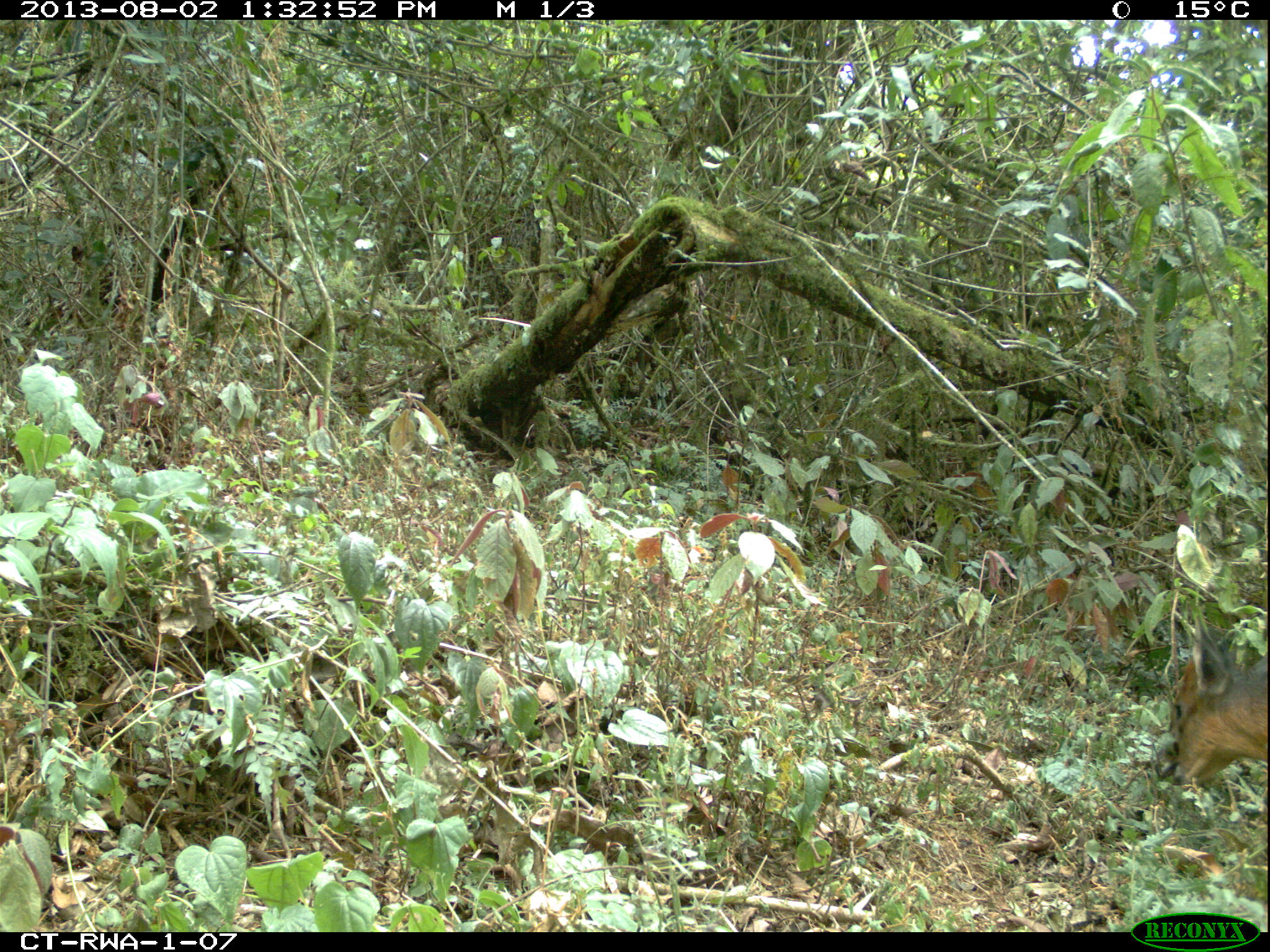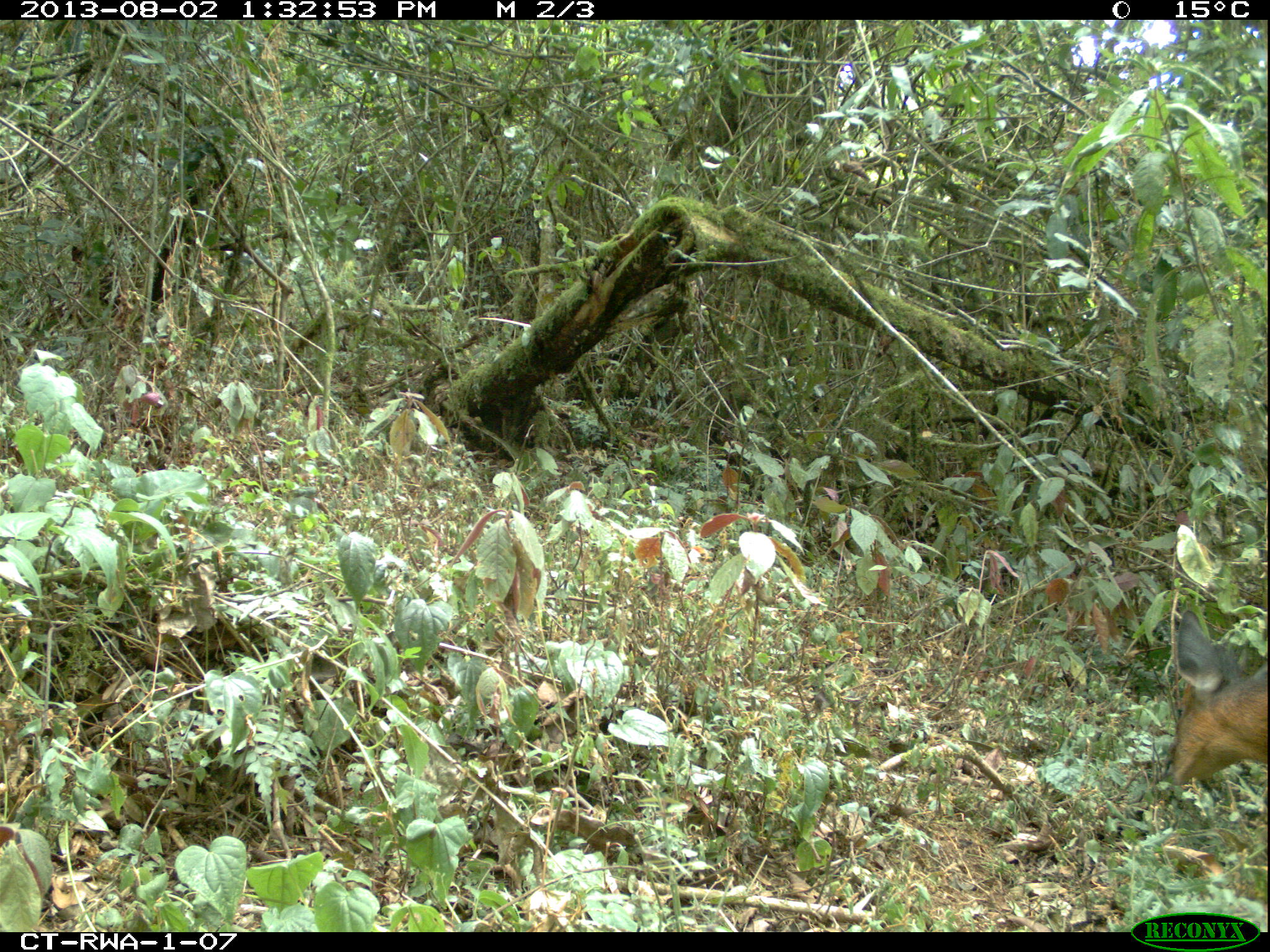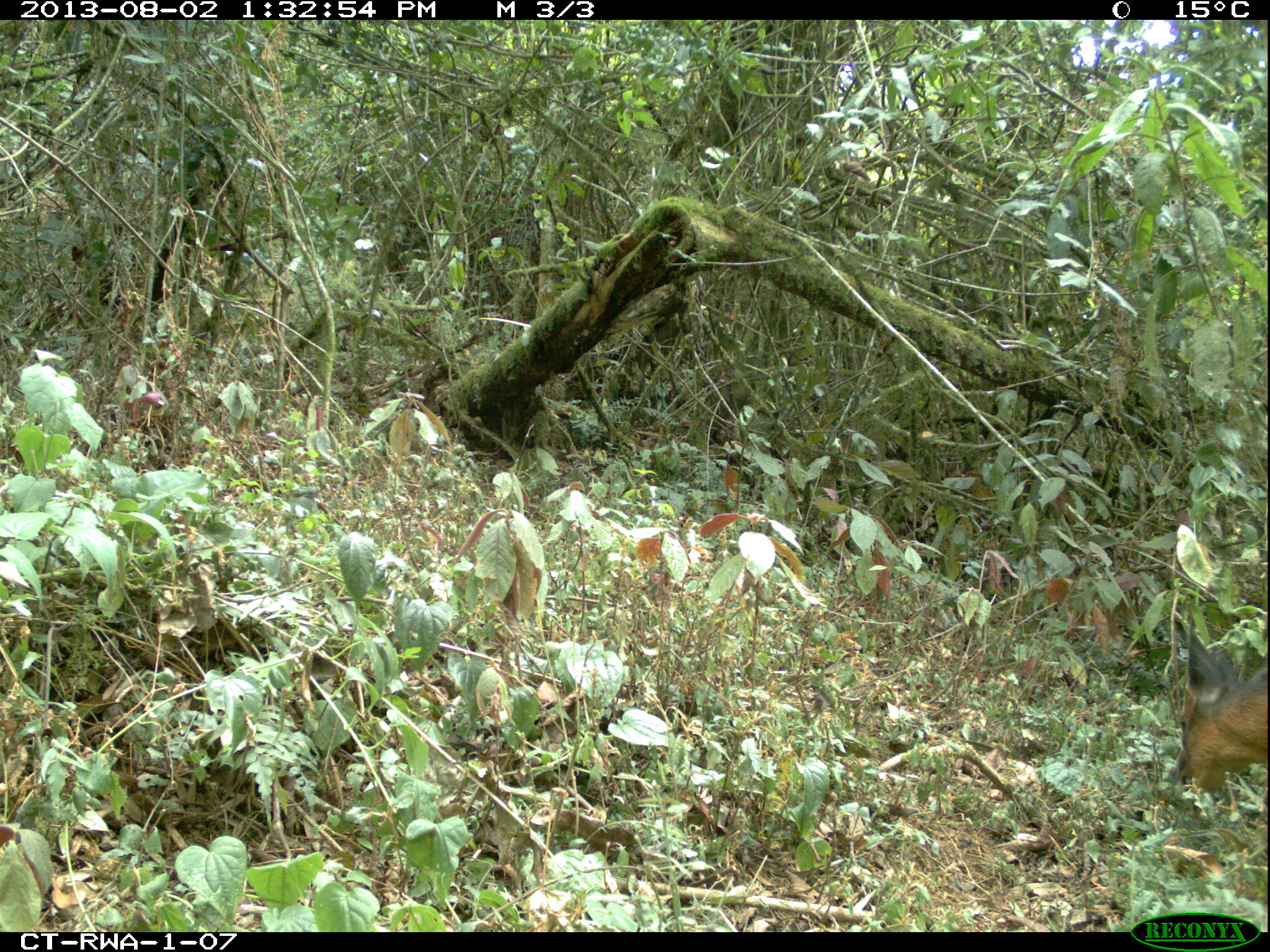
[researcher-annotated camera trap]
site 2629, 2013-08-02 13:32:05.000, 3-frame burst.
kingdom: Animalia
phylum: Chordata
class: Mammalia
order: Artiodactyla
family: Bovidae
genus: Cephalophus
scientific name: Cephalophus nigrifrons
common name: black-fronted duiker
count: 1